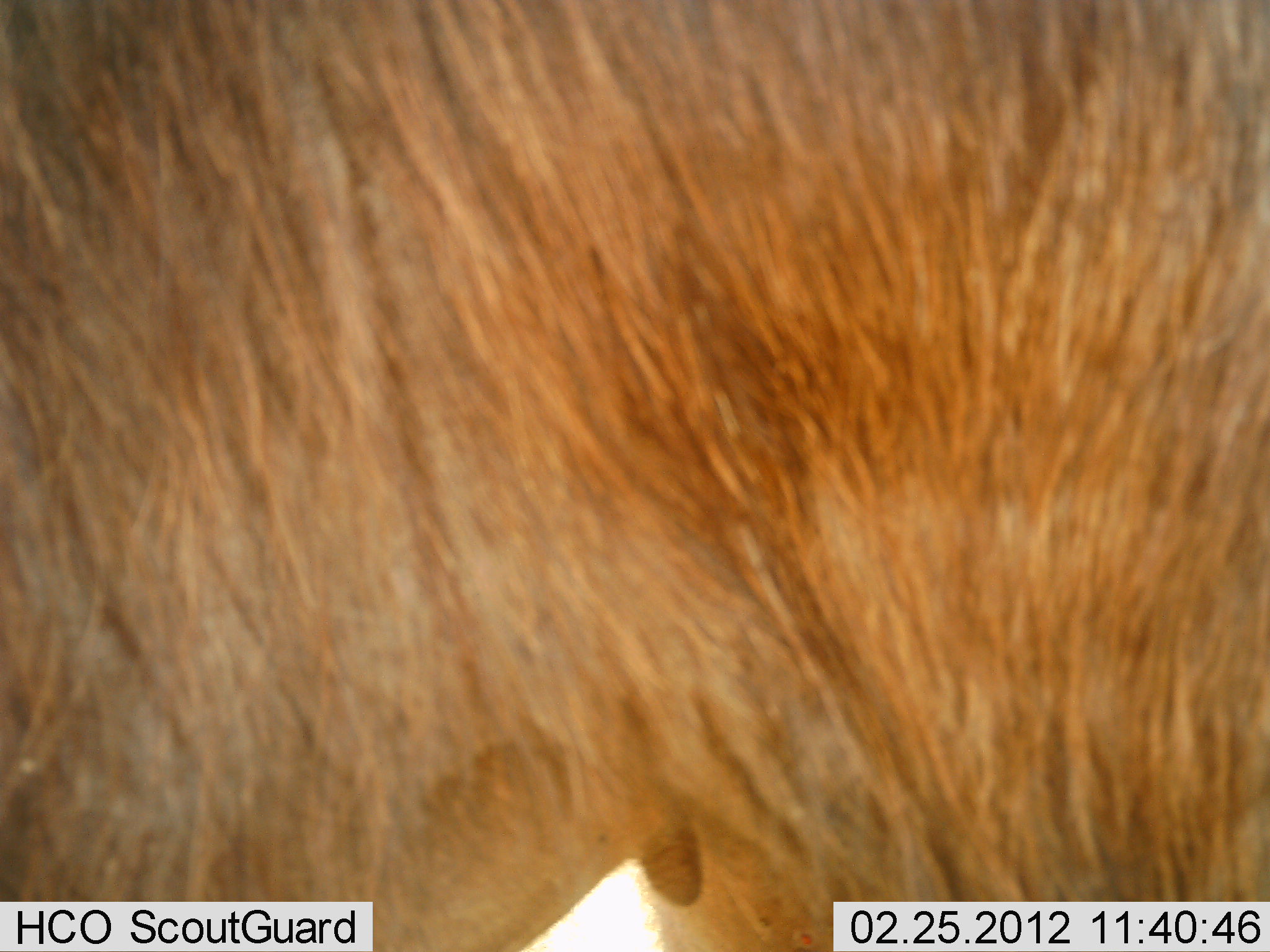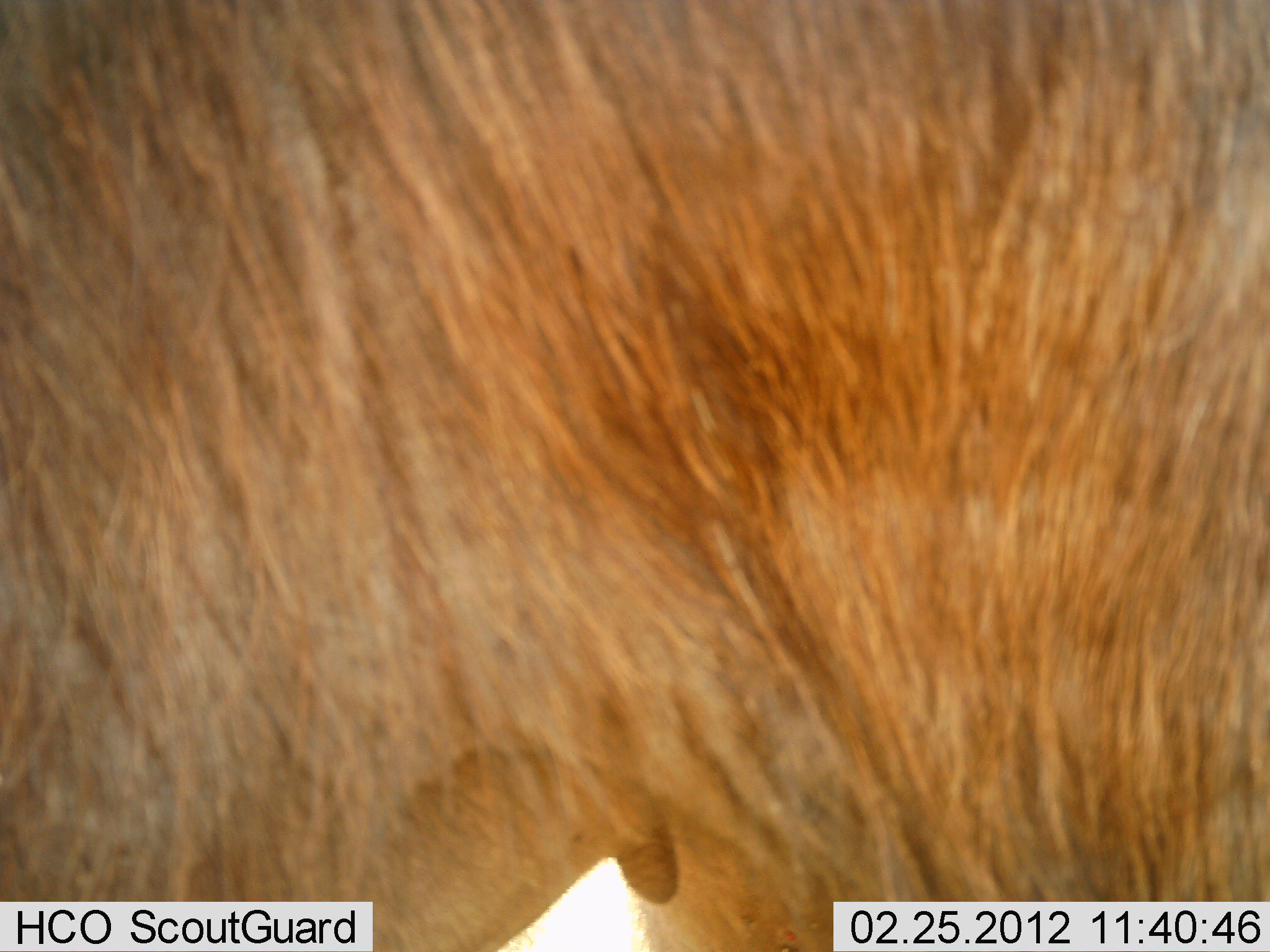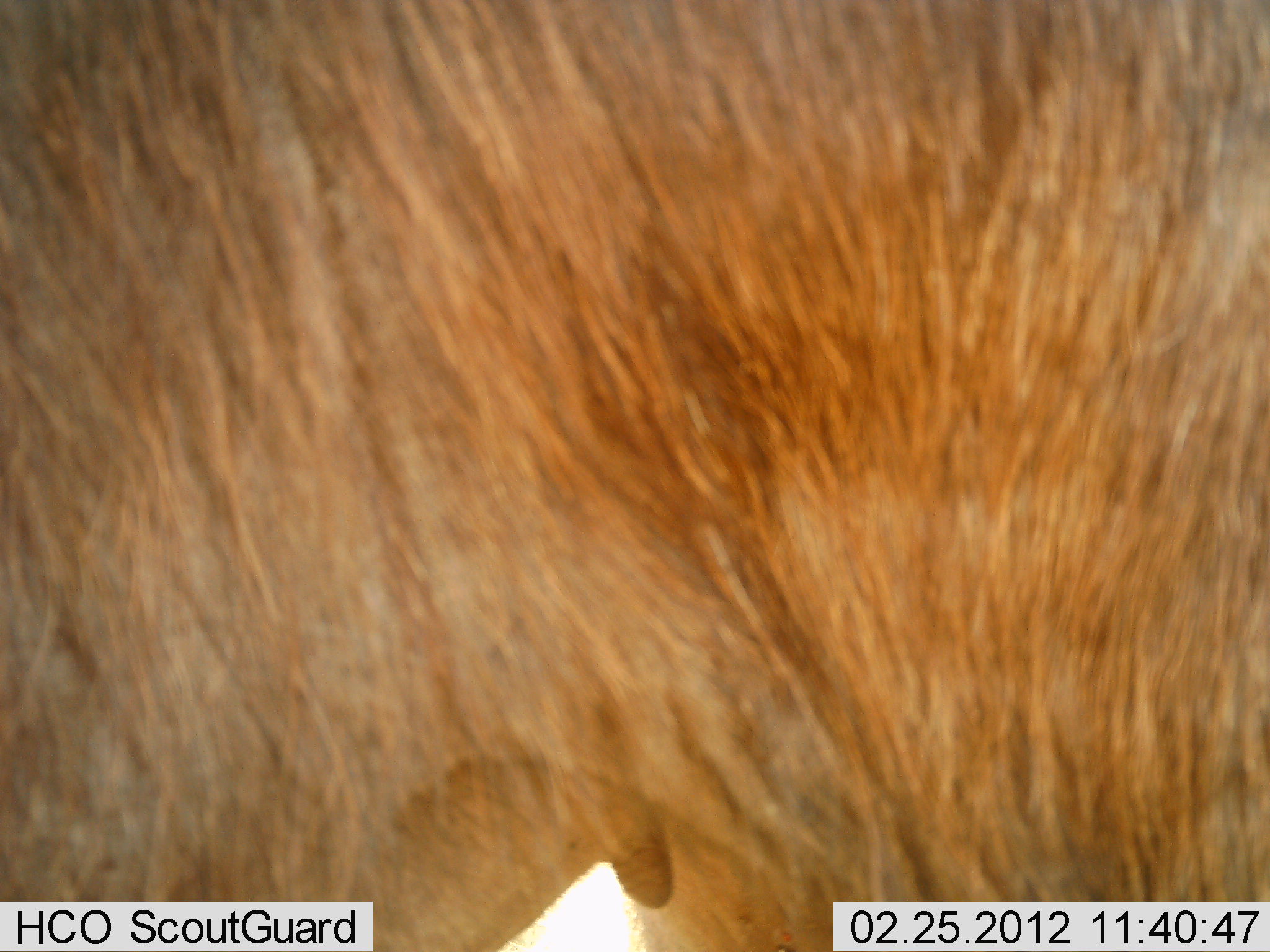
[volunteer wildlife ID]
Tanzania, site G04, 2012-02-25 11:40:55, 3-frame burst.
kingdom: Animalia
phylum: Chordata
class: Mammalia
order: Artiodactyla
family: Bovidae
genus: Alcelaphus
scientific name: Alcelaphus buselaphus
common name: hartebeest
Hartebeest (Alcelaphus buselaphus), count 1. Behavior (volunteer vote fractions): standing 100%, resting 0%, moving 0%, interacting 0%. Young present (vote fraction): 0%. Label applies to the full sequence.